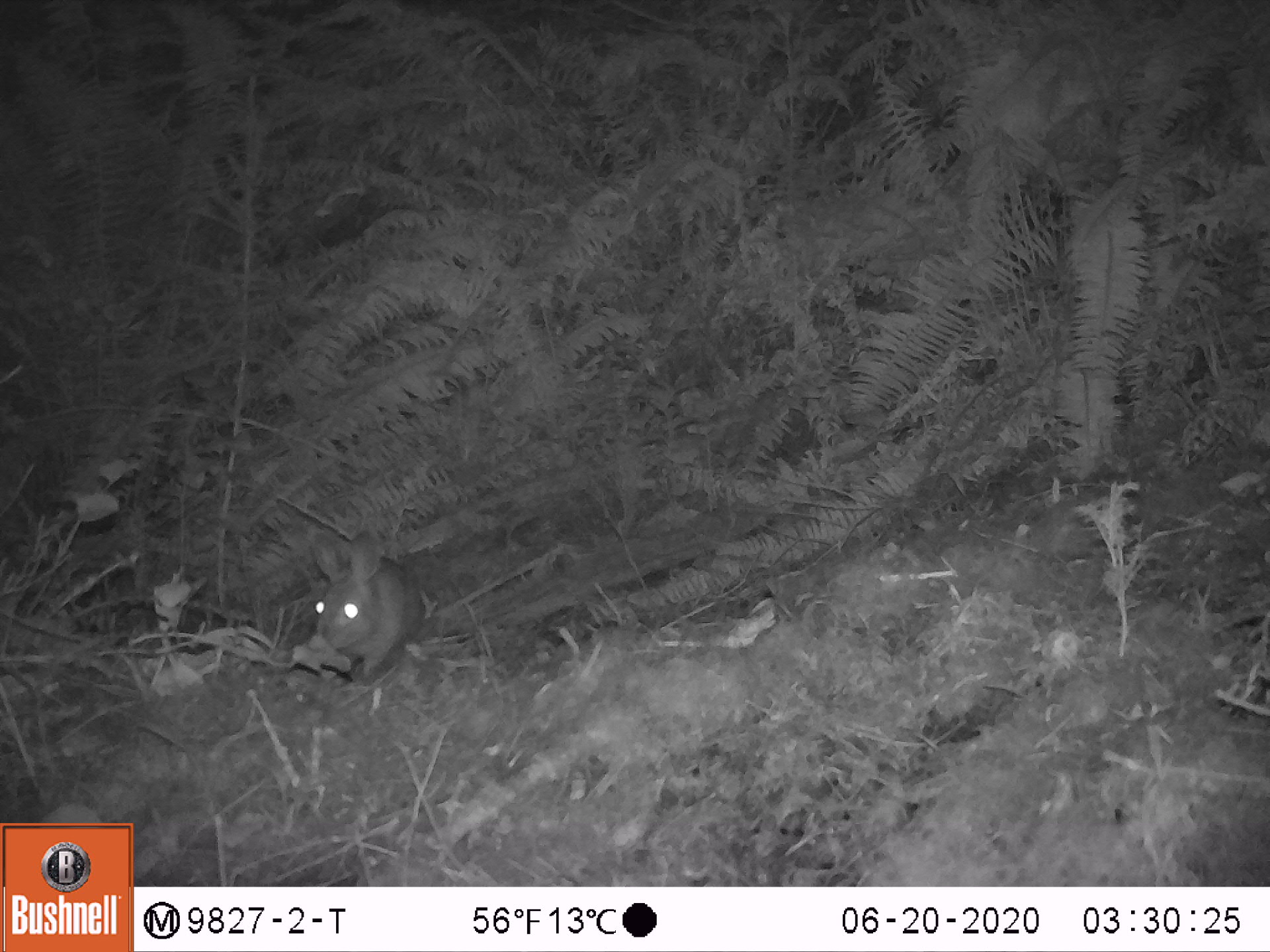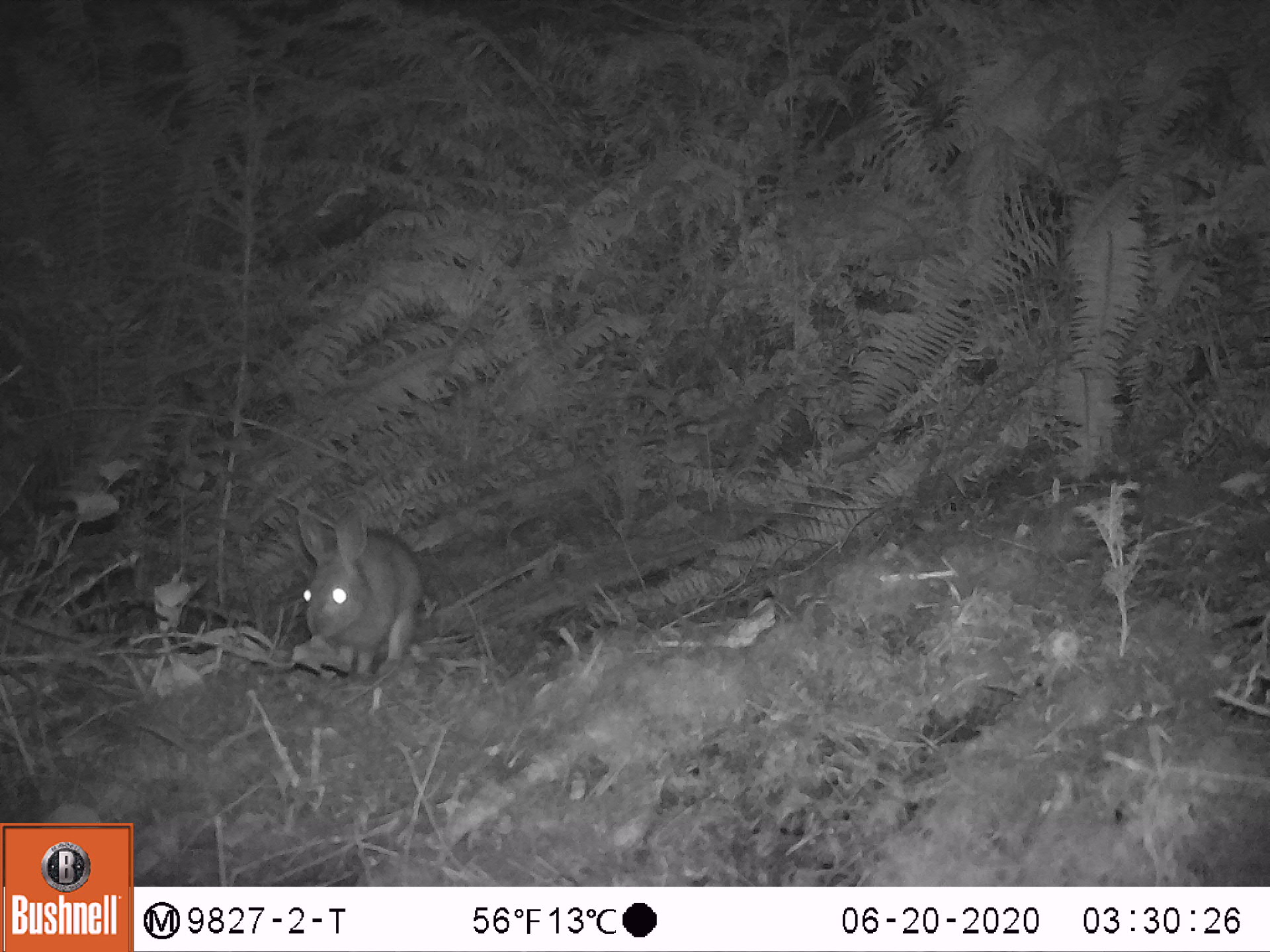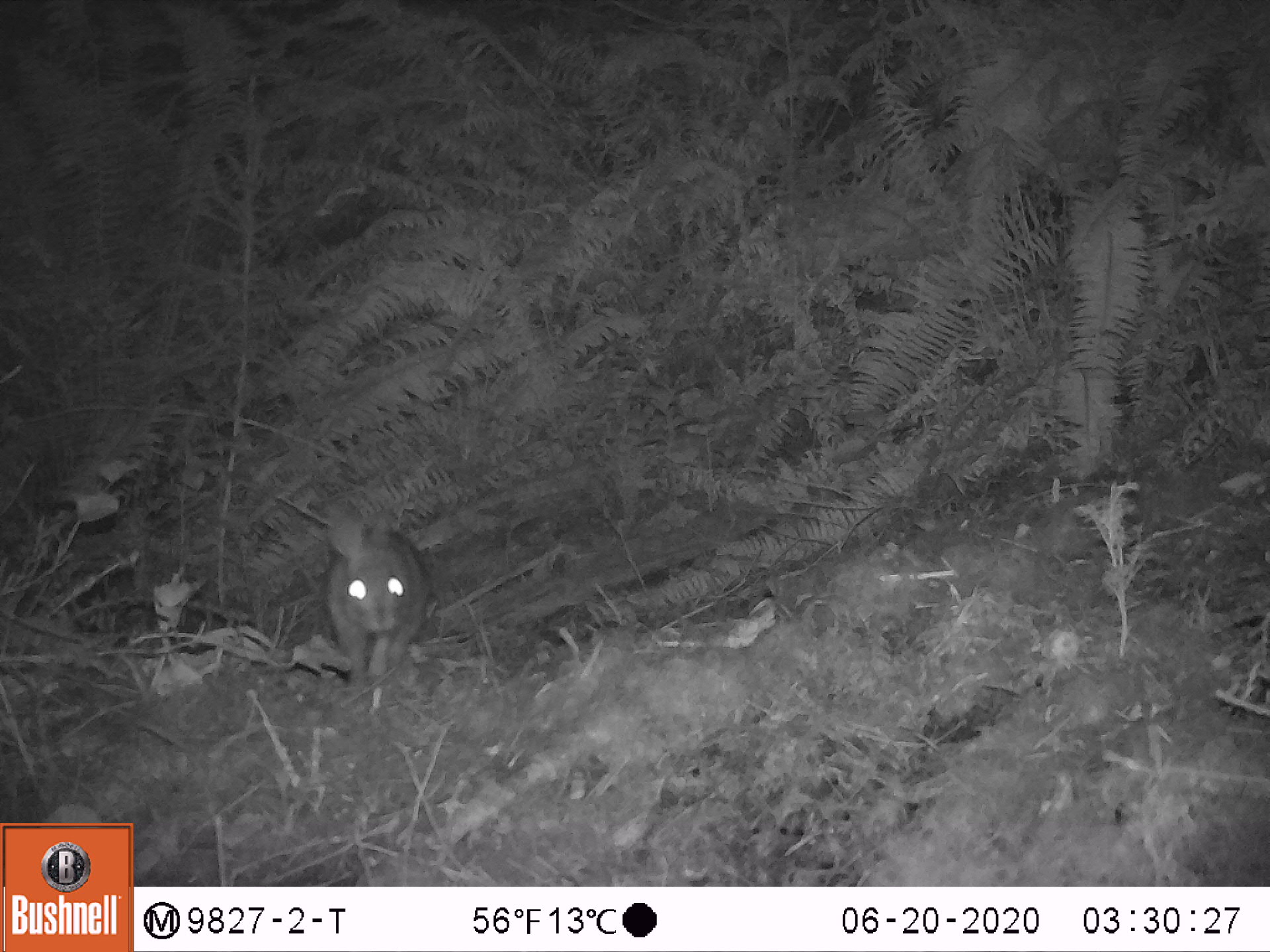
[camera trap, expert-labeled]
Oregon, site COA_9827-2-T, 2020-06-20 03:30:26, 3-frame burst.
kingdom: Animalia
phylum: Chordata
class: Mammalia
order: Lagomorpha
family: Leporidae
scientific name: Leporidae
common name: hares and rabbits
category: leporidae family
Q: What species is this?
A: Leporidae family (hares and rabbits) (Leporidae).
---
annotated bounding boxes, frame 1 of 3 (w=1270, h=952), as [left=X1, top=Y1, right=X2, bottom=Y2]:
leporidae family: [left=301, top=528, right=421, bottom=677]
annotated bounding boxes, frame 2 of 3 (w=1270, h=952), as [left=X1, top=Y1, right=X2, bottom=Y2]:
leporidae family: [left=286, top=498, right=429, bottom=665]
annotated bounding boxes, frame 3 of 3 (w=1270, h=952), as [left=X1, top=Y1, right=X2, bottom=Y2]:
leporidae family: [left=329, top=485, right=438, bottom=692]